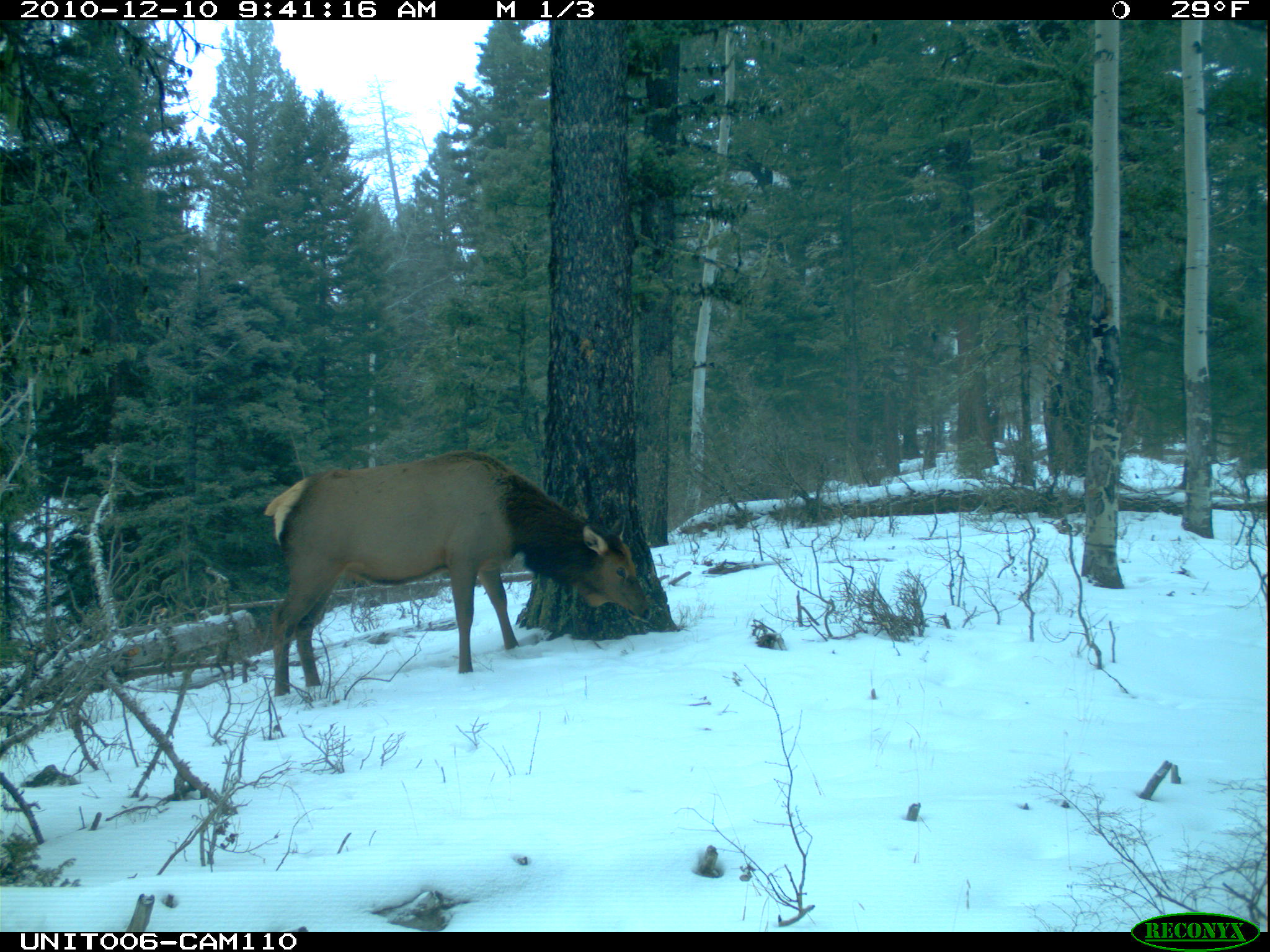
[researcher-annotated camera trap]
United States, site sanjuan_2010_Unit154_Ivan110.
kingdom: Animalia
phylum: Chordata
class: Mammalia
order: Artiodactyla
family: Cervidae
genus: Cervus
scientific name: Cervus elaphus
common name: red deer